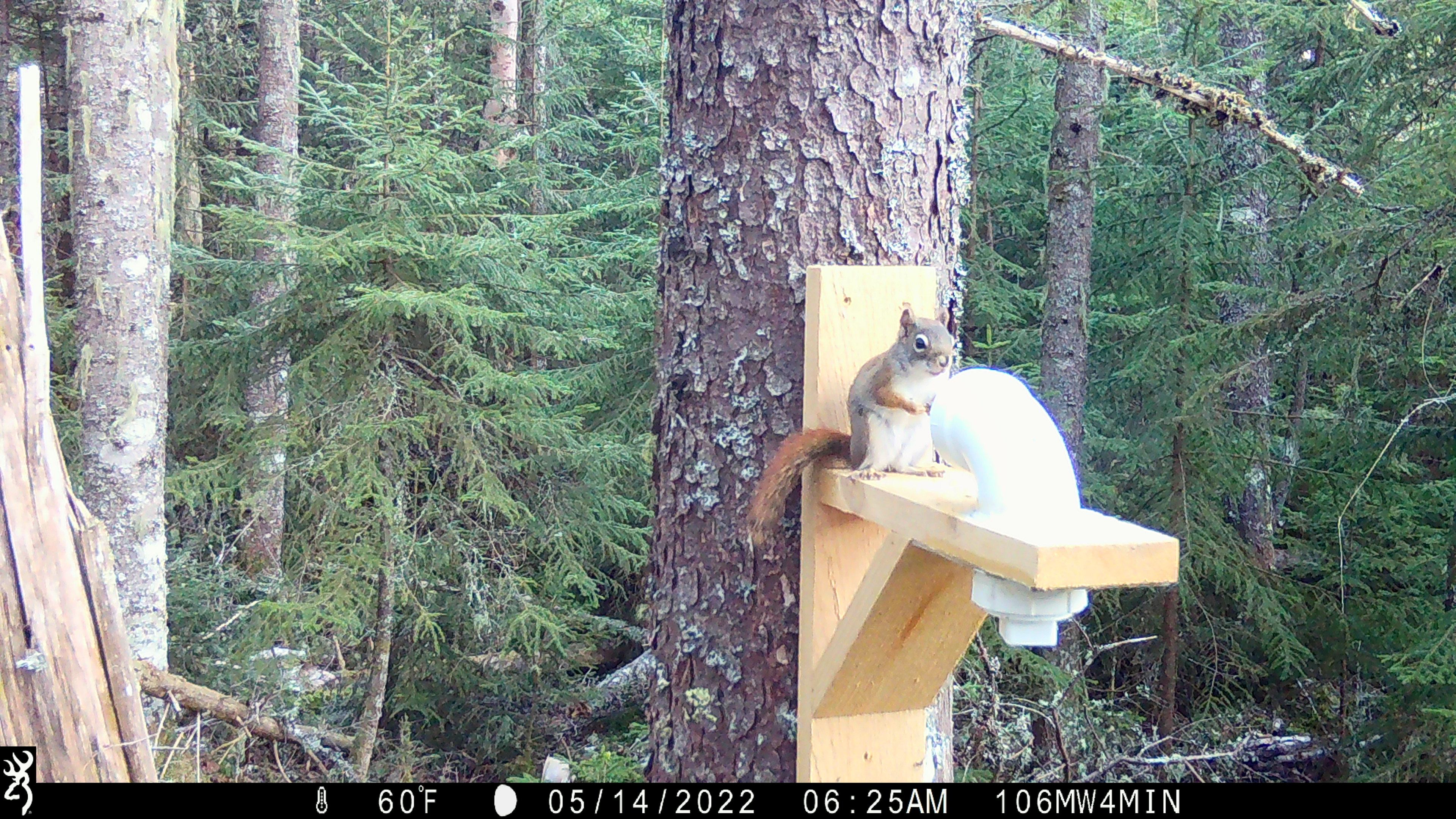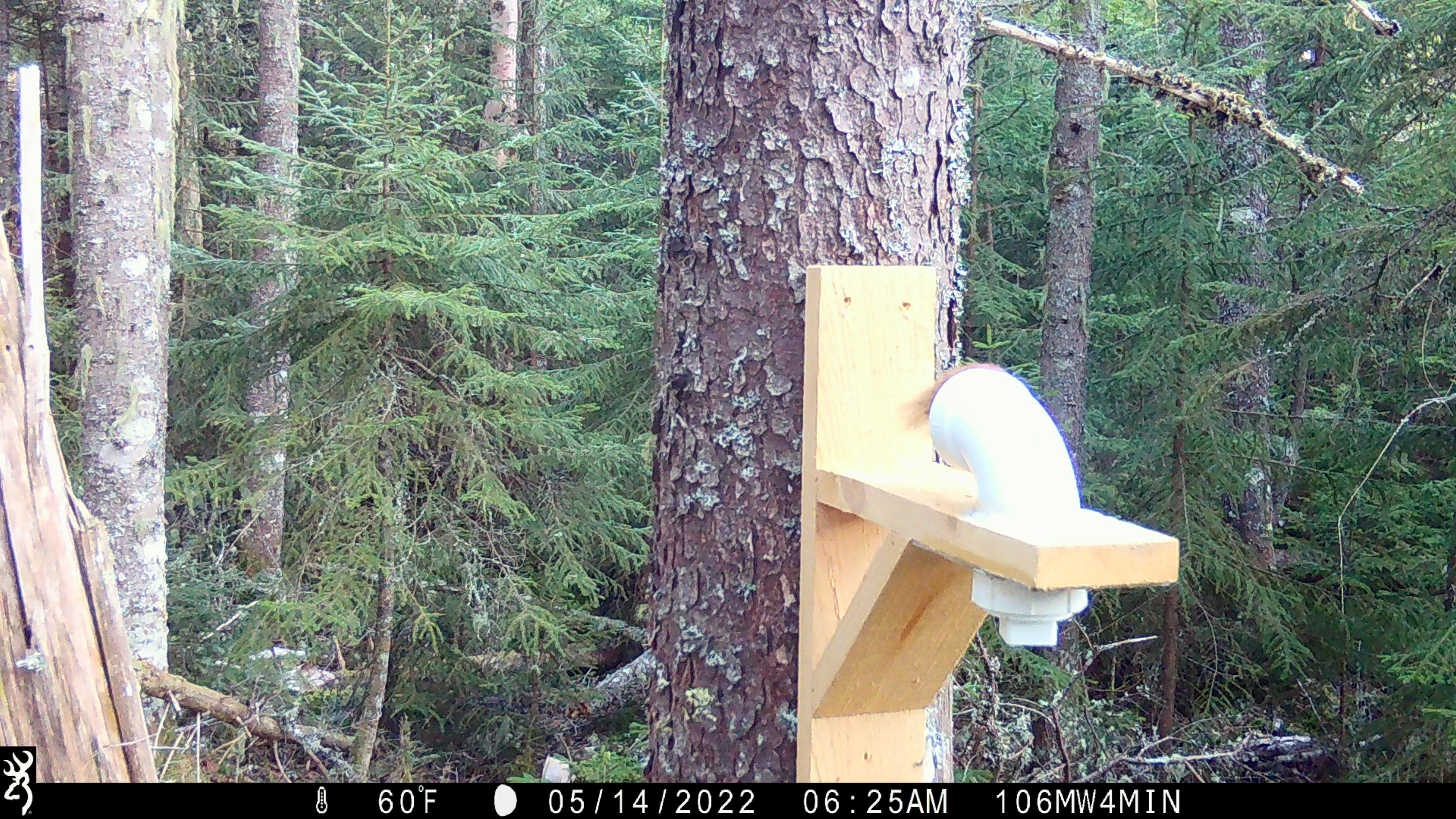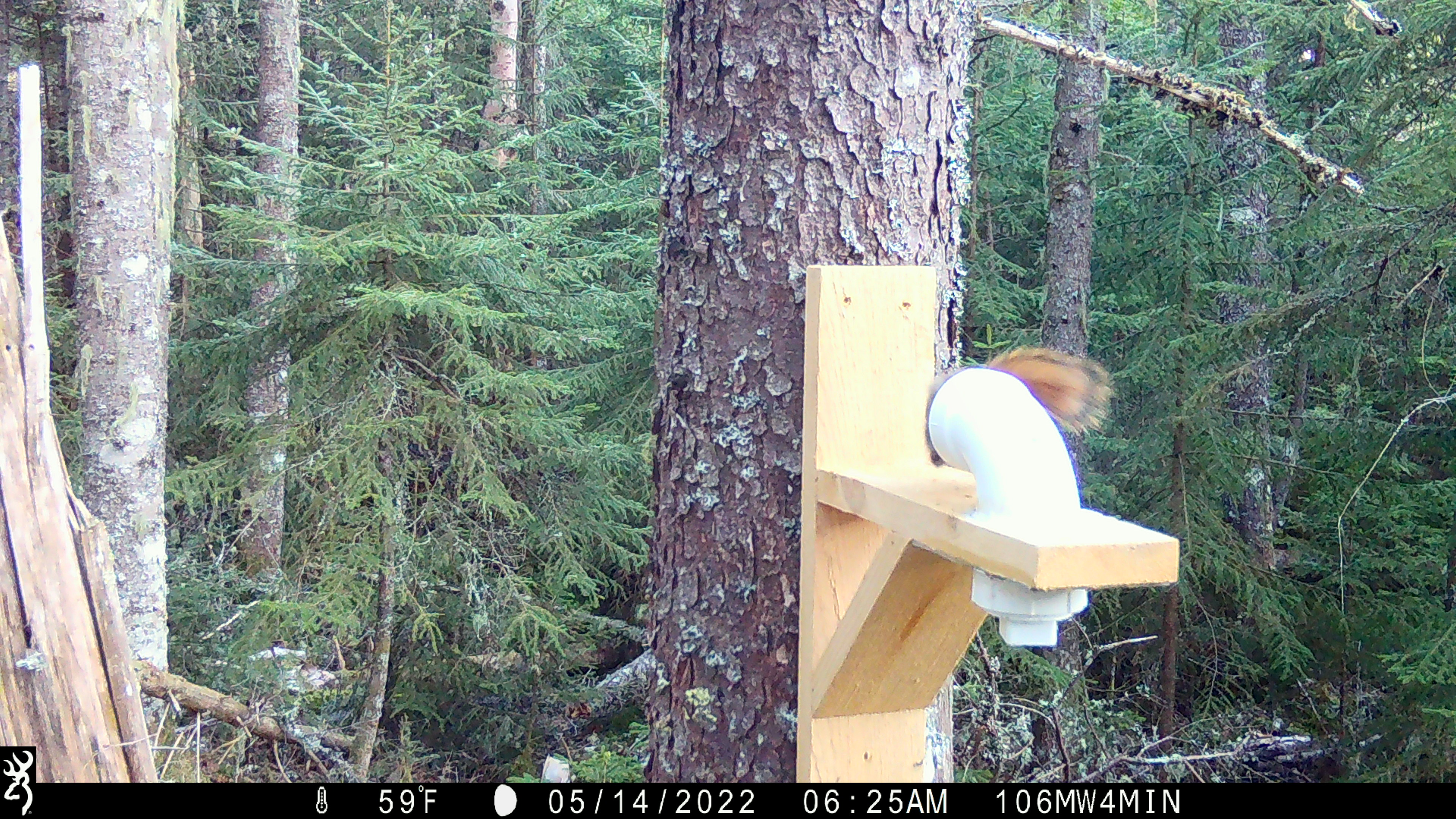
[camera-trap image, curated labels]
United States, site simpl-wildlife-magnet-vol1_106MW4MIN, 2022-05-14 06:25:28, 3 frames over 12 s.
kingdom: Animalia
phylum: Chordata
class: Mammalia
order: Rodentia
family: Sciuridae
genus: Tamiasciurus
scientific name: Tamiasciurus hudsonicus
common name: red squirrel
Red squirrel (Tamiasciurus hudsonicus).